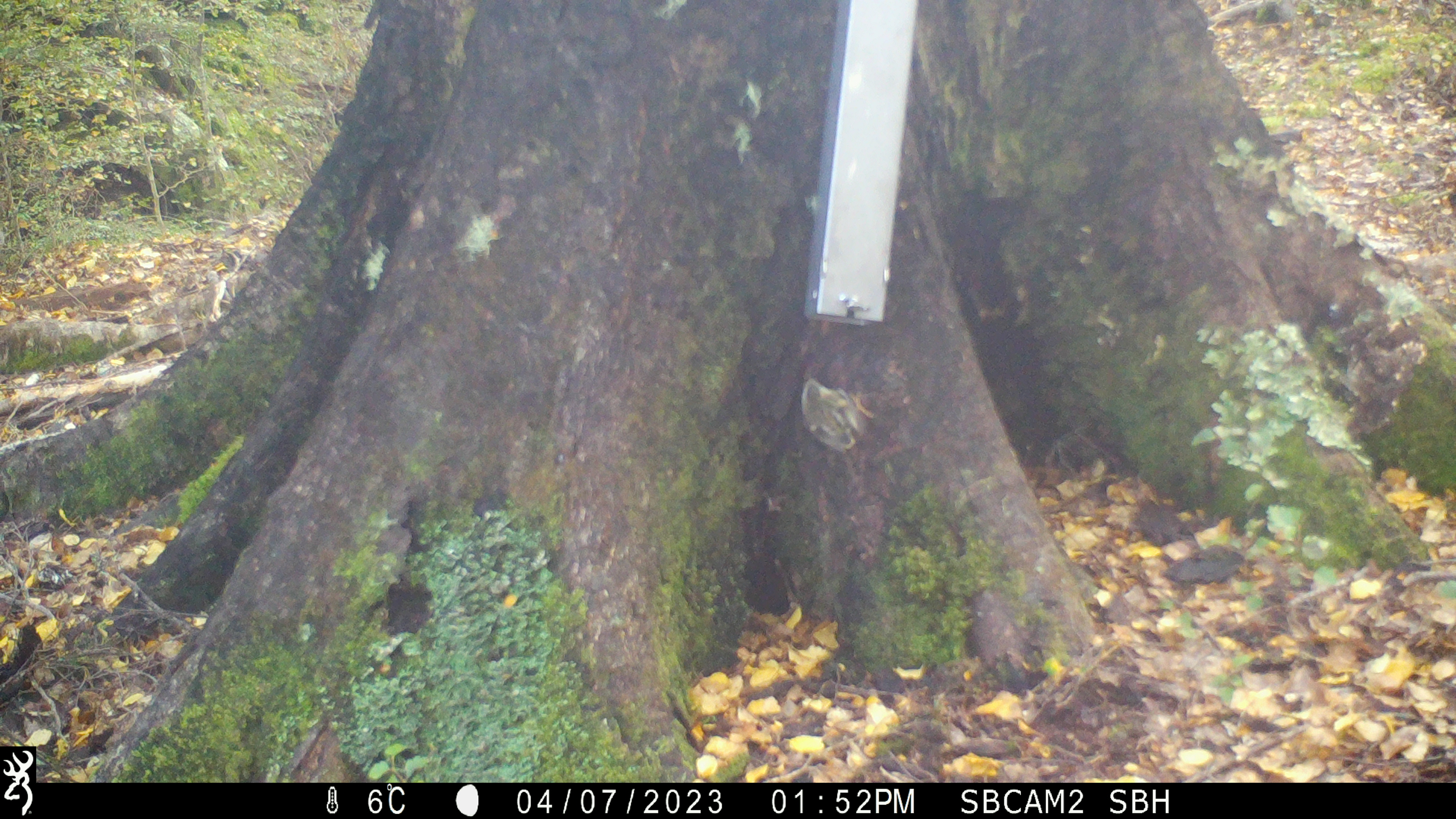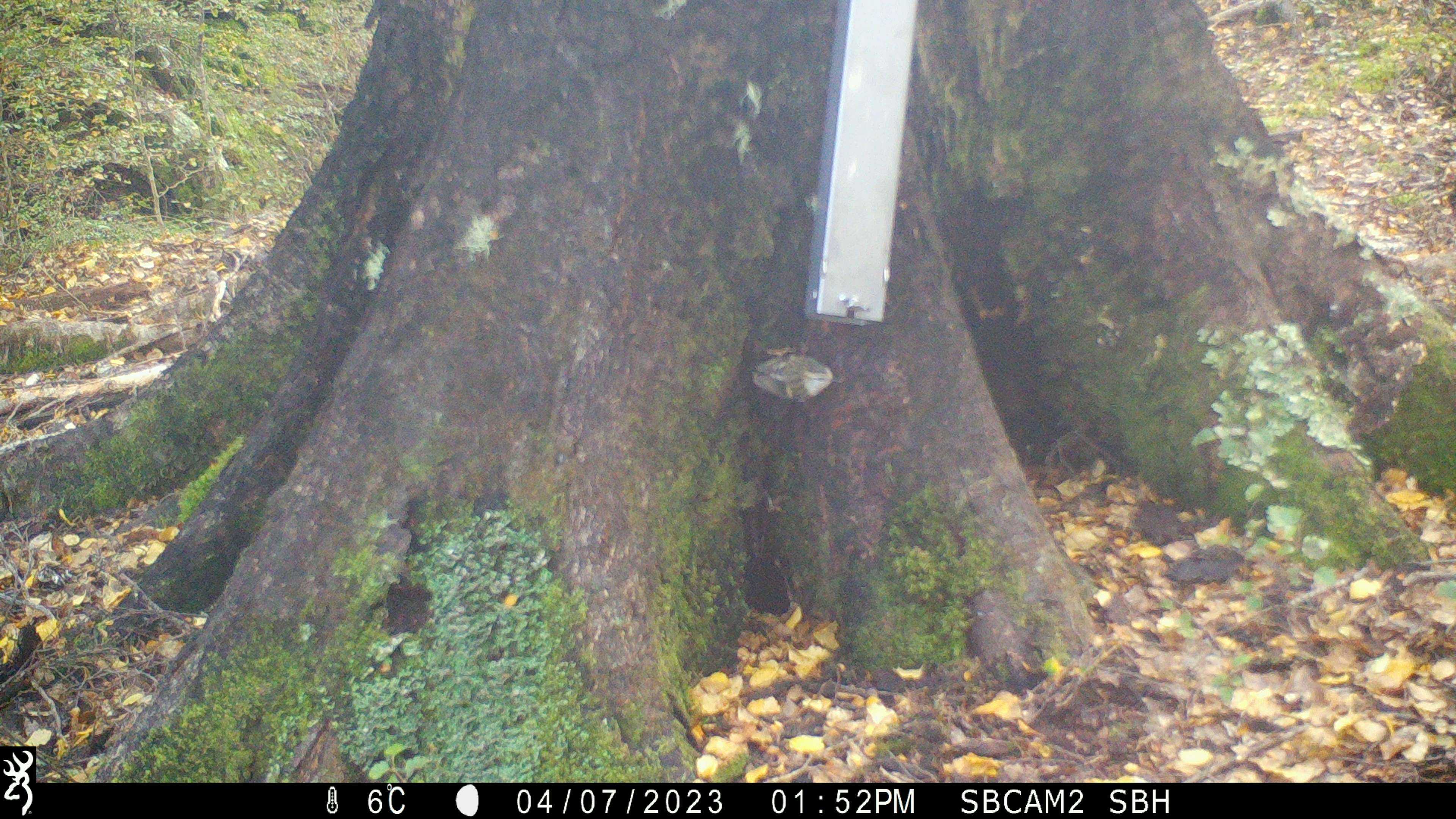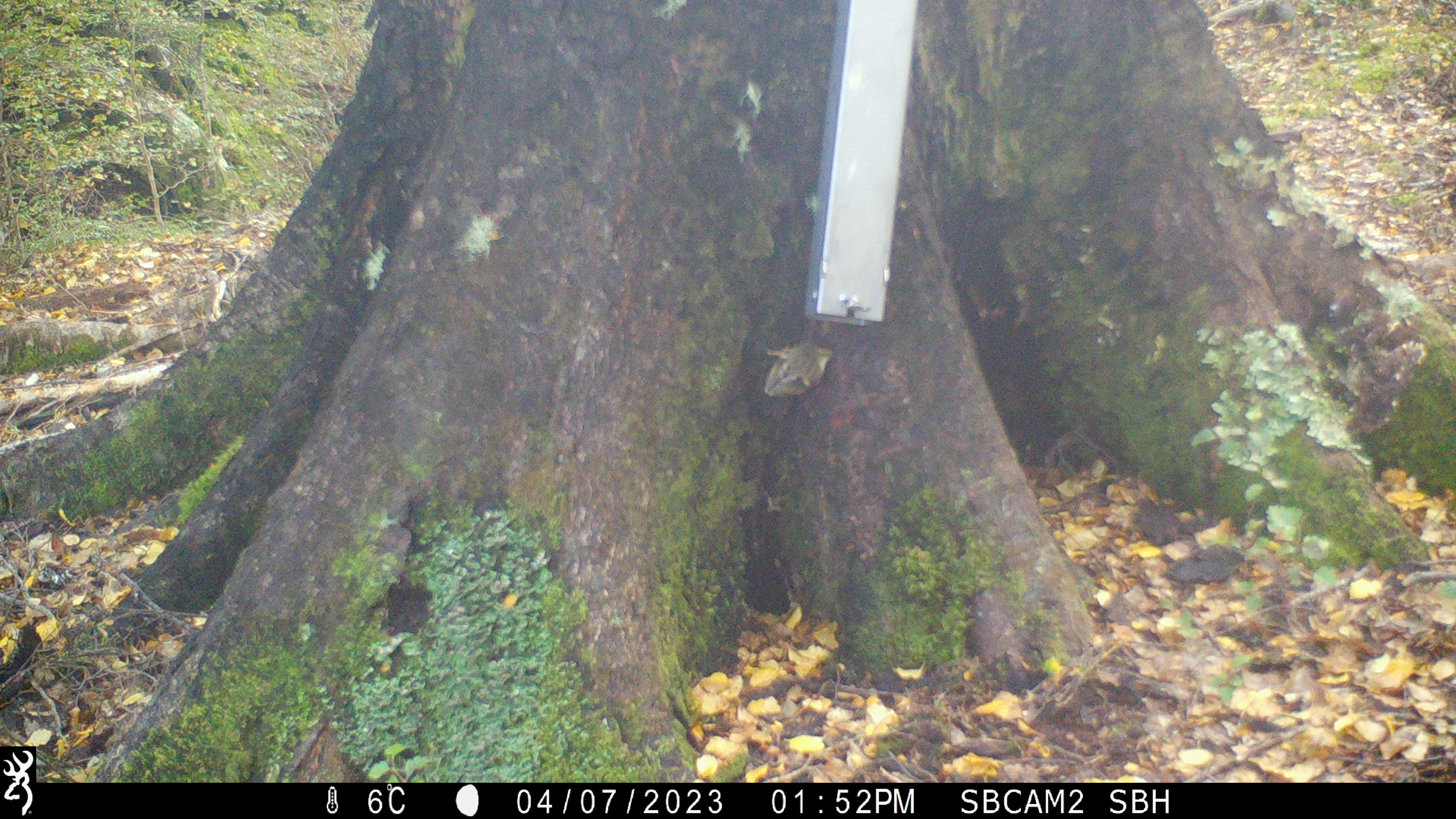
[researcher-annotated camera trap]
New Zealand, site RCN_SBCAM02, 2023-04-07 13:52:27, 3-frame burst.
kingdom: Animalia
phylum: Chordata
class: Aves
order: Passeriformes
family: Acanthisittidae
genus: Acanthisitta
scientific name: Acanthisitta chloris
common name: rifleman